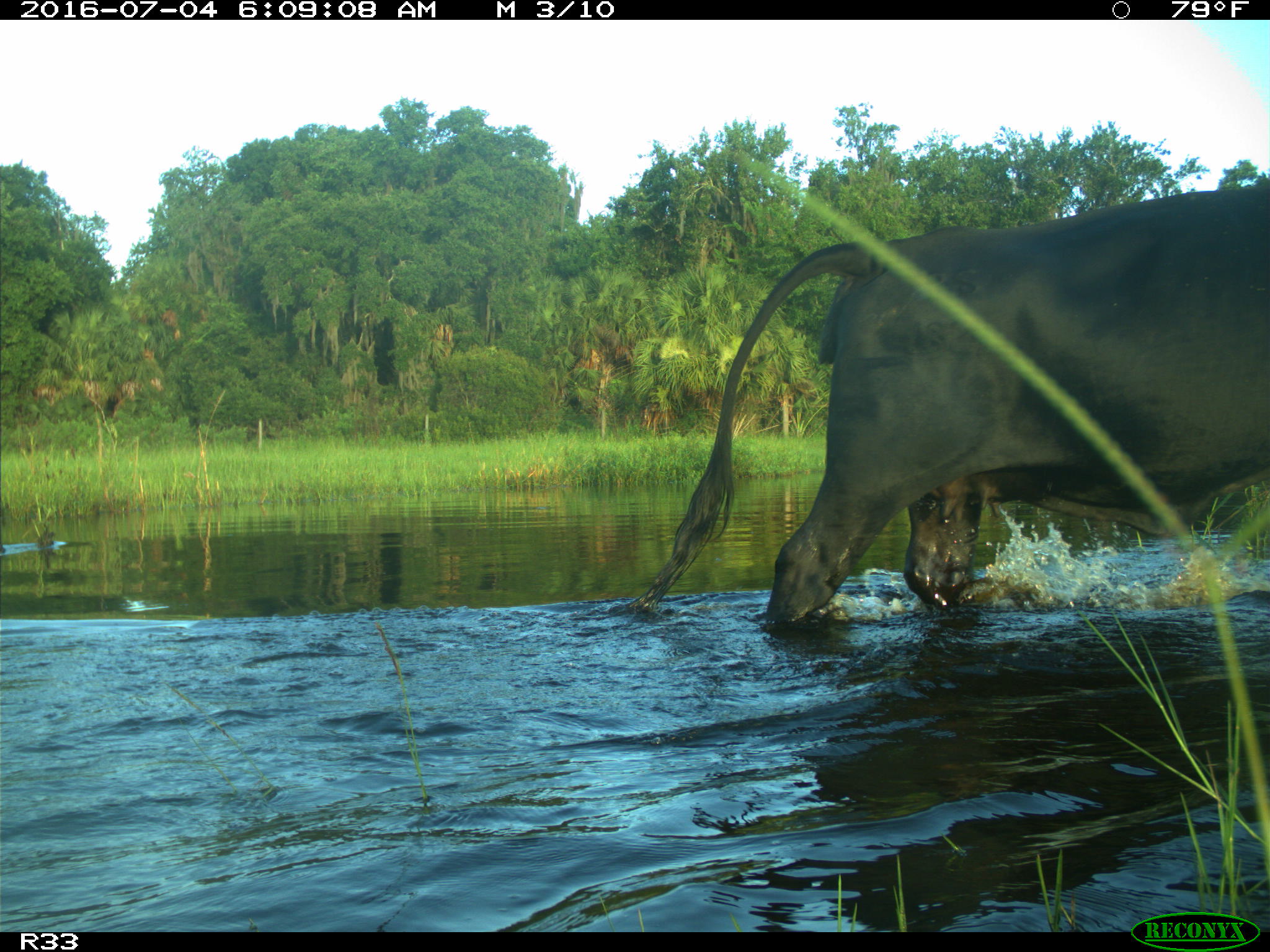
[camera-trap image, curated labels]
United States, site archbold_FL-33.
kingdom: Animalia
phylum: Chordata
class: Mammalia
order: Artiodactyla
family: Bovidae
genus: Bos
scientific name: Bos taurus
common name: domestic cow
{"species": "Bos taurus (domestic cow)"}